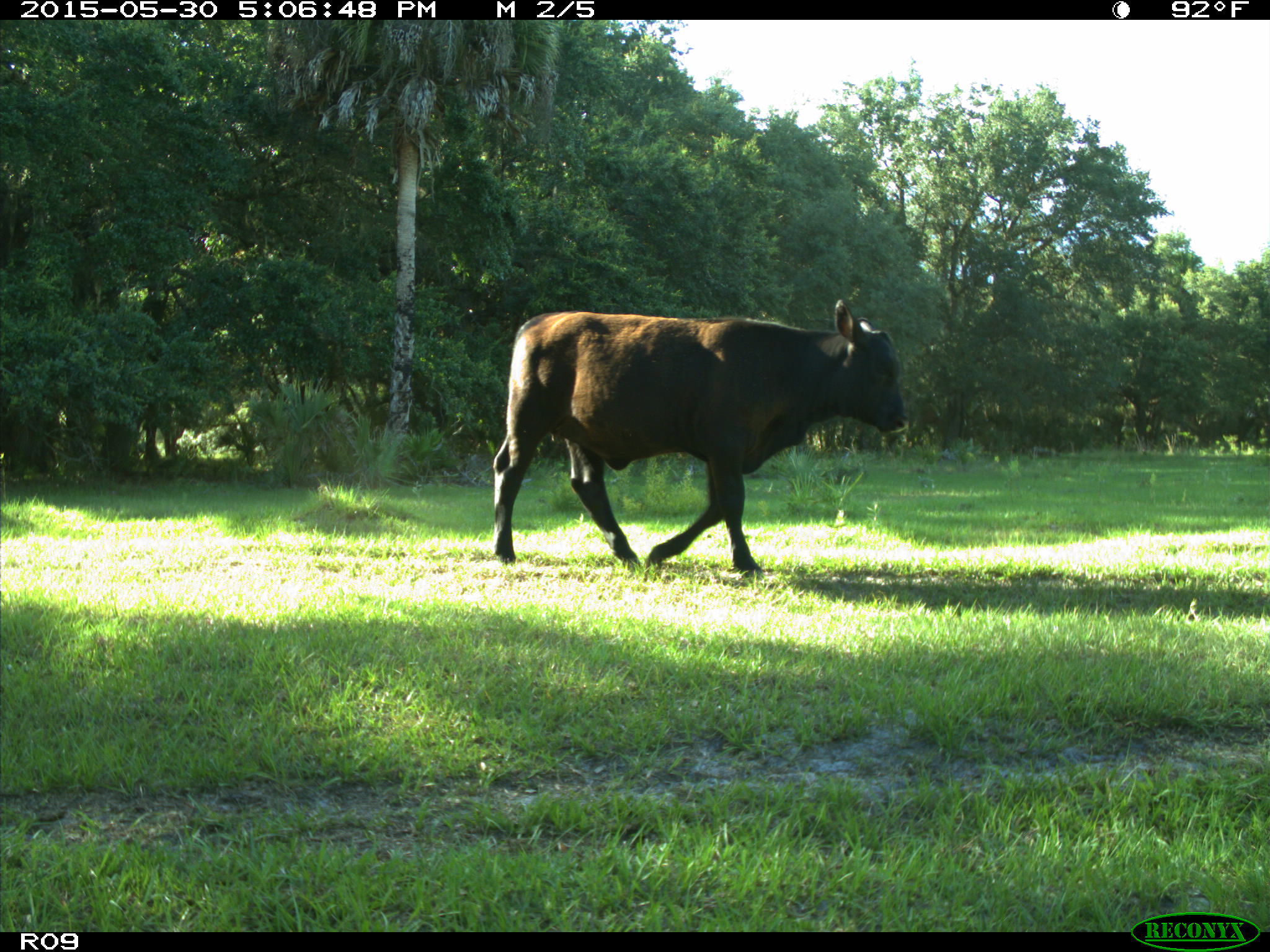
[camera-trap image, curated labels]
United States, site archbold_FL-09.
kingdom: Animalia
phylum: Chordata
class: Mammalia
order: Artiodactyla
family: Bovidae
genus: Bos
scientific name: Bos taurus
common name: domestic cow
Bos taurus (domestic cow).